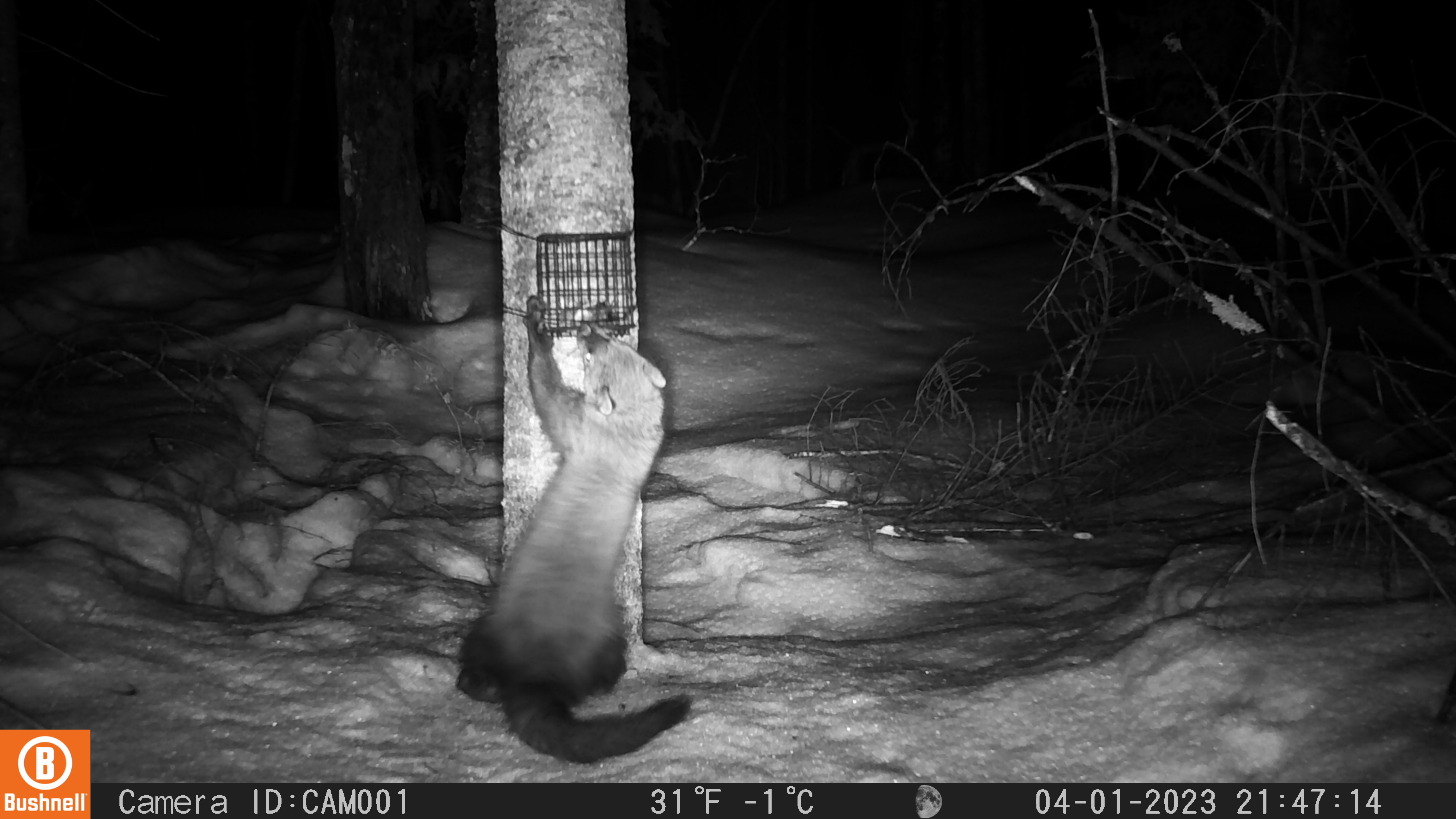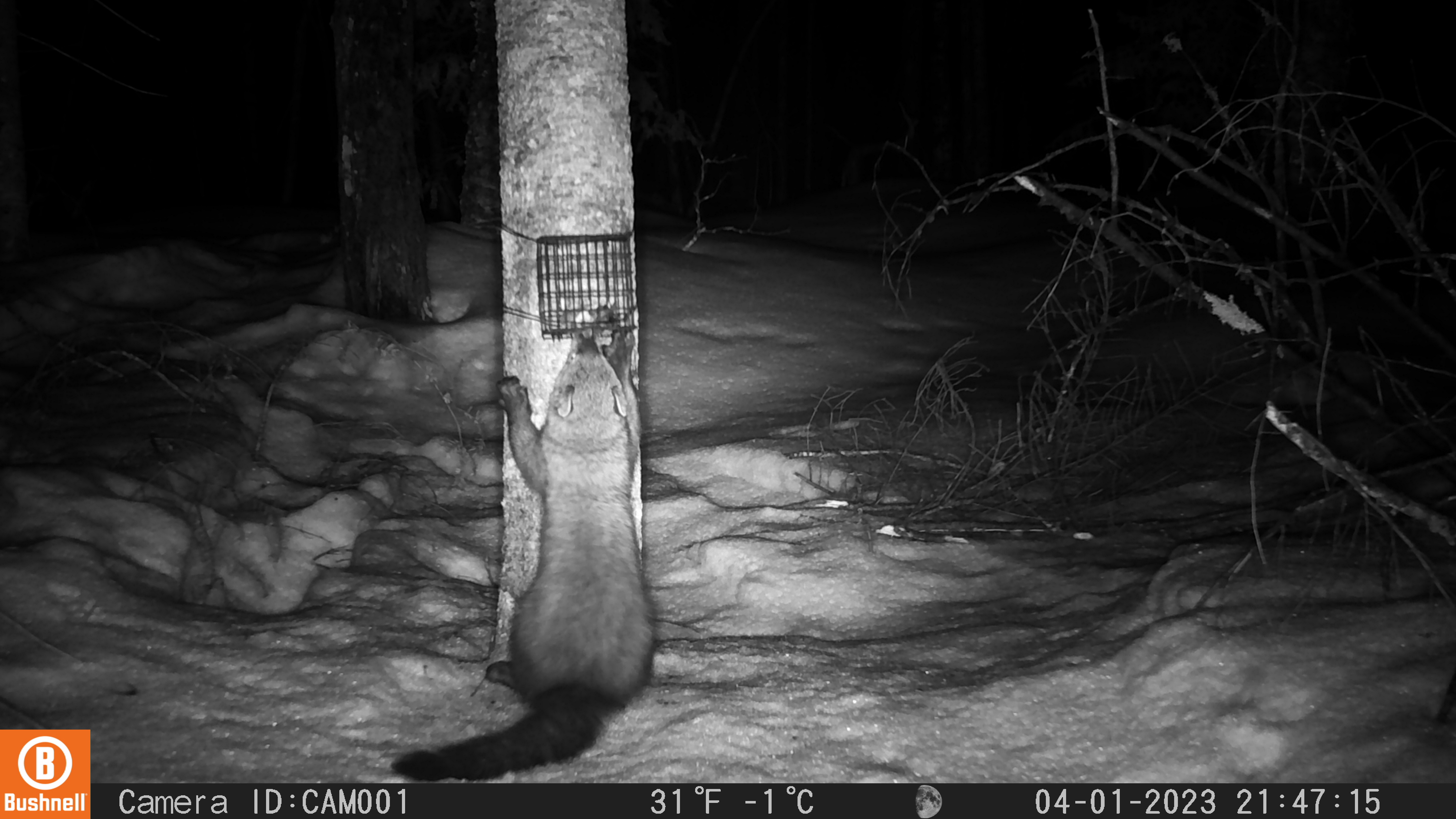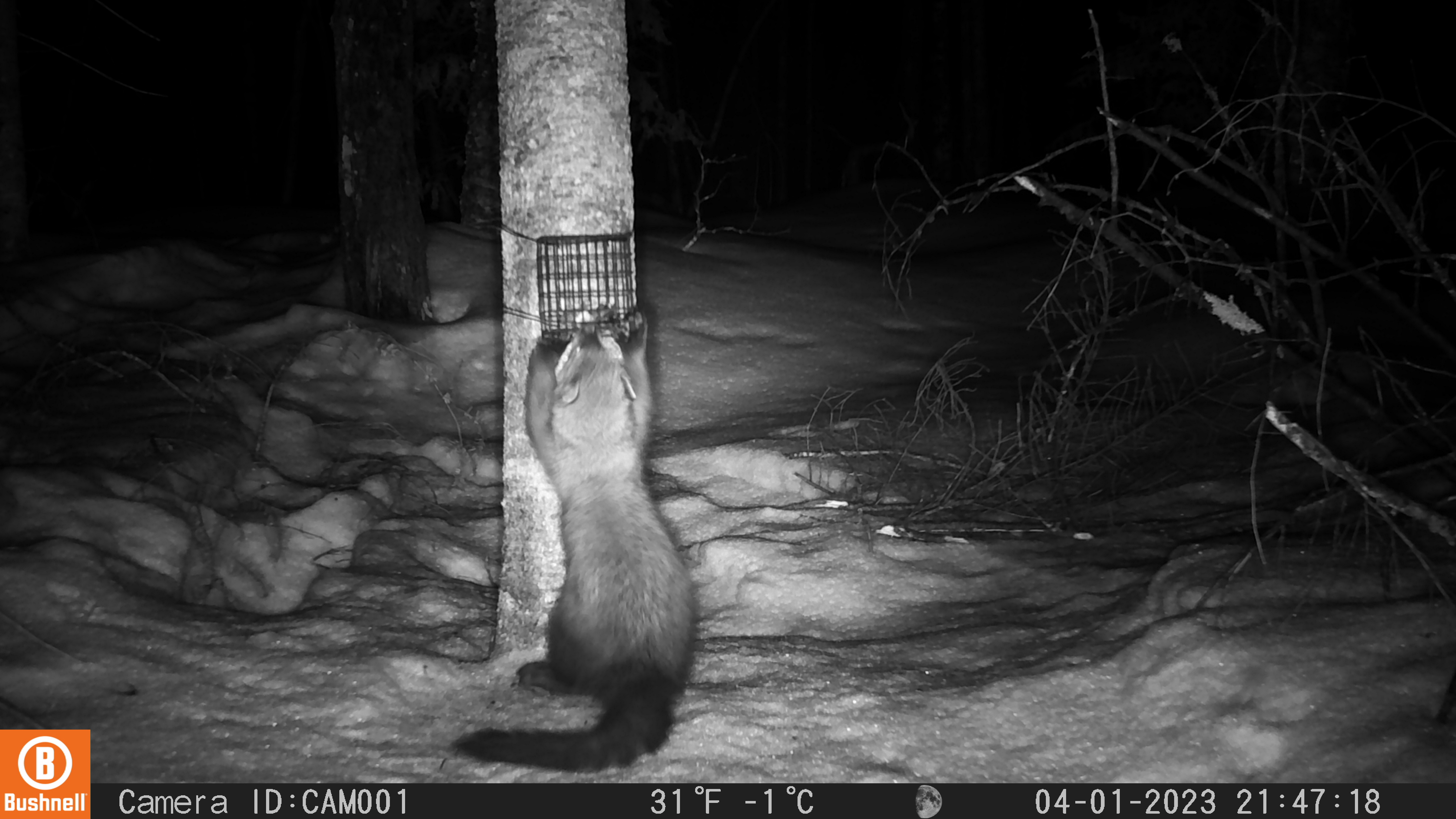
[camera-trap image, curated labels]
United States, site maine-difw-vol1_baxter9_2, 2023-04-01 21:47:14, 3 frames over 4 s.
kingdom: Animalia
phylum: Chordata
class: Mammalia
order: Carnivora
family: Mustelidae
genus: Pekania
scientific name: Pekania pennanti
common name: fisher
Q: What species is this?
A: Fisher (Pekania pennanti).